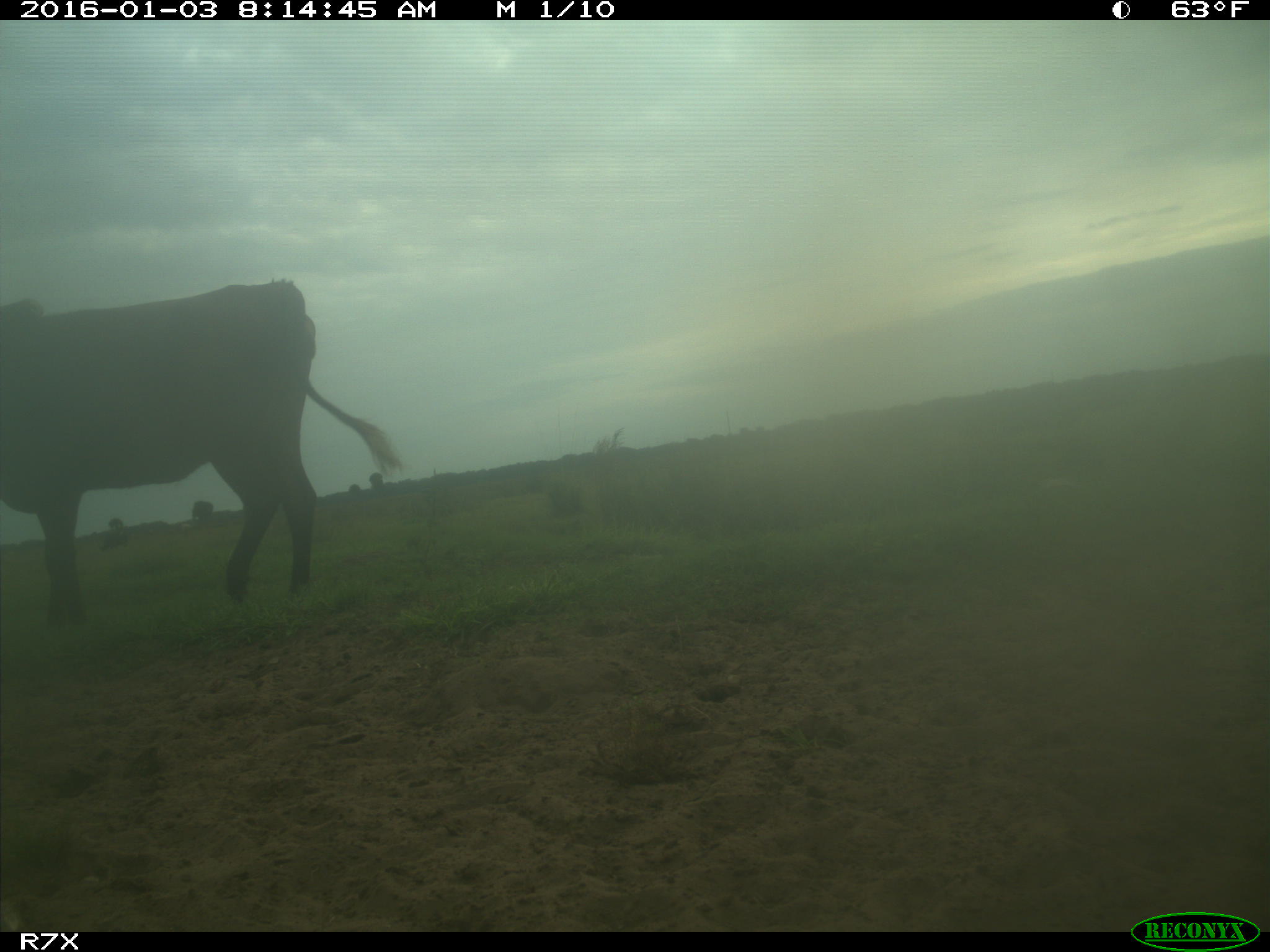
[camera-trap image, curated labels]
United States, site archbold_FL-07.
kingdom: Animalia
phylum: Chordata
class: Mammalia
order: Artiodactyla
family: Bovidae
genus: Bos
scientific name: Bos taurus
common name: domestic cow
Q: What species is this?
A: Bos taurus (domestic cow).